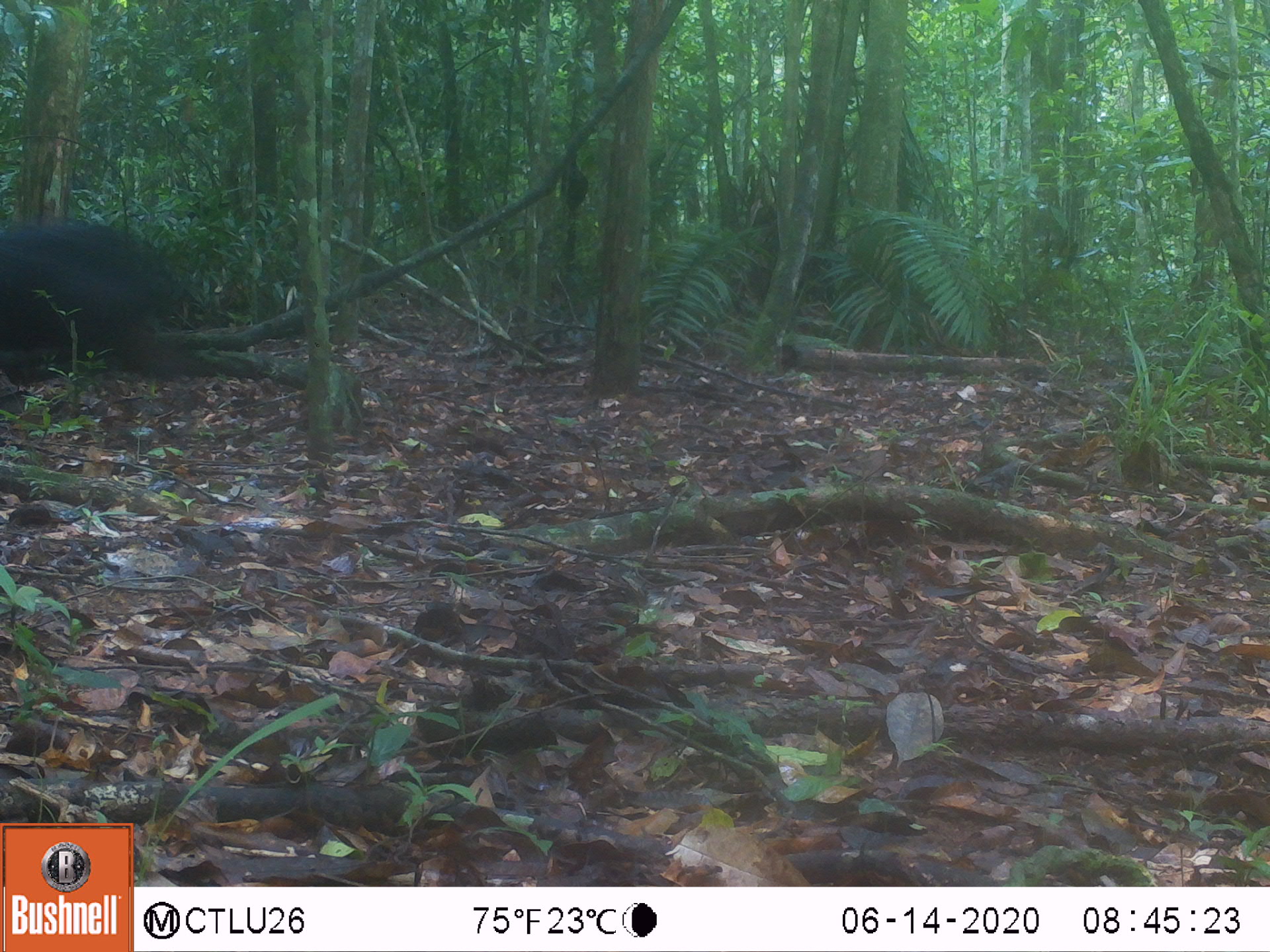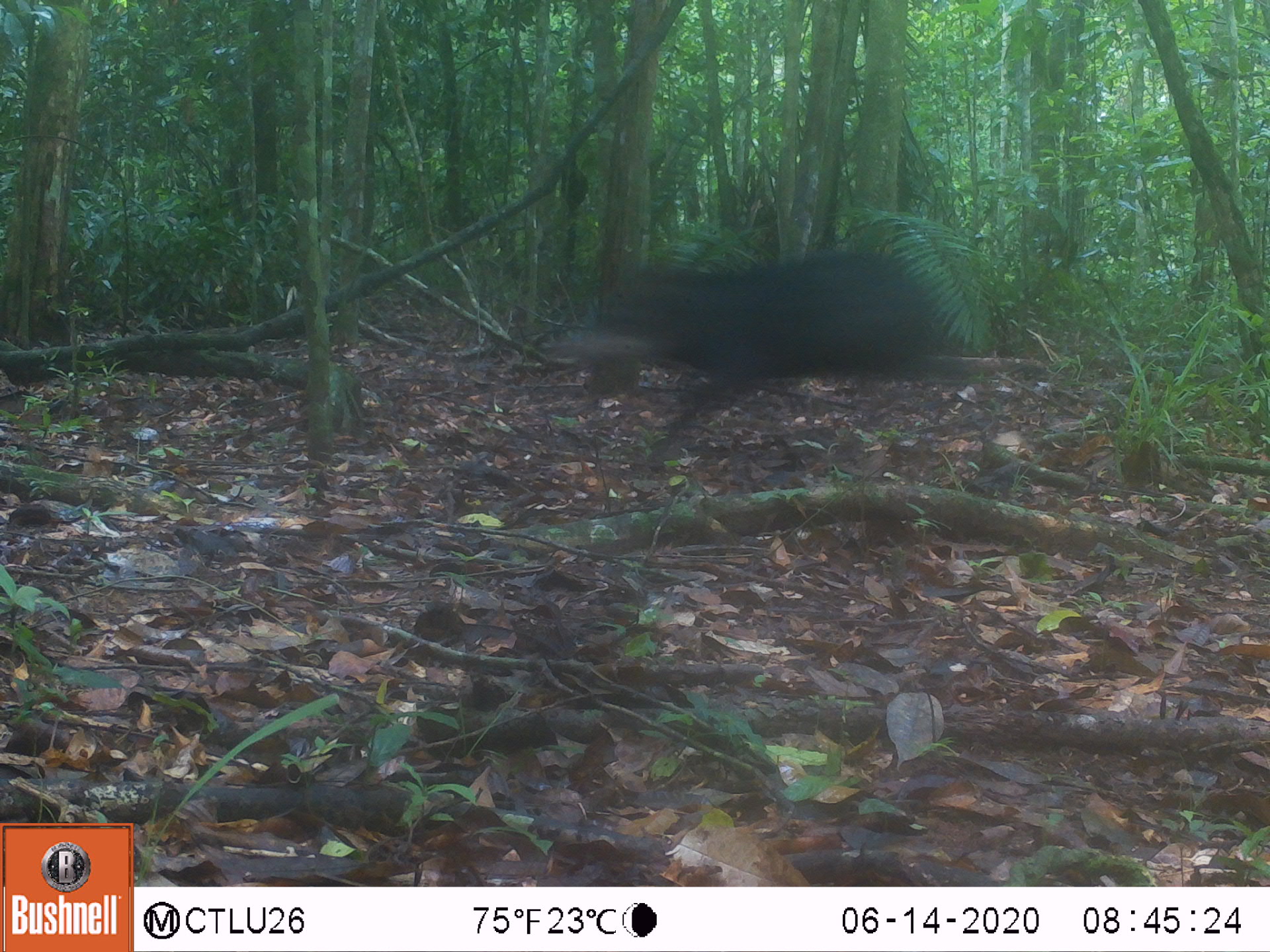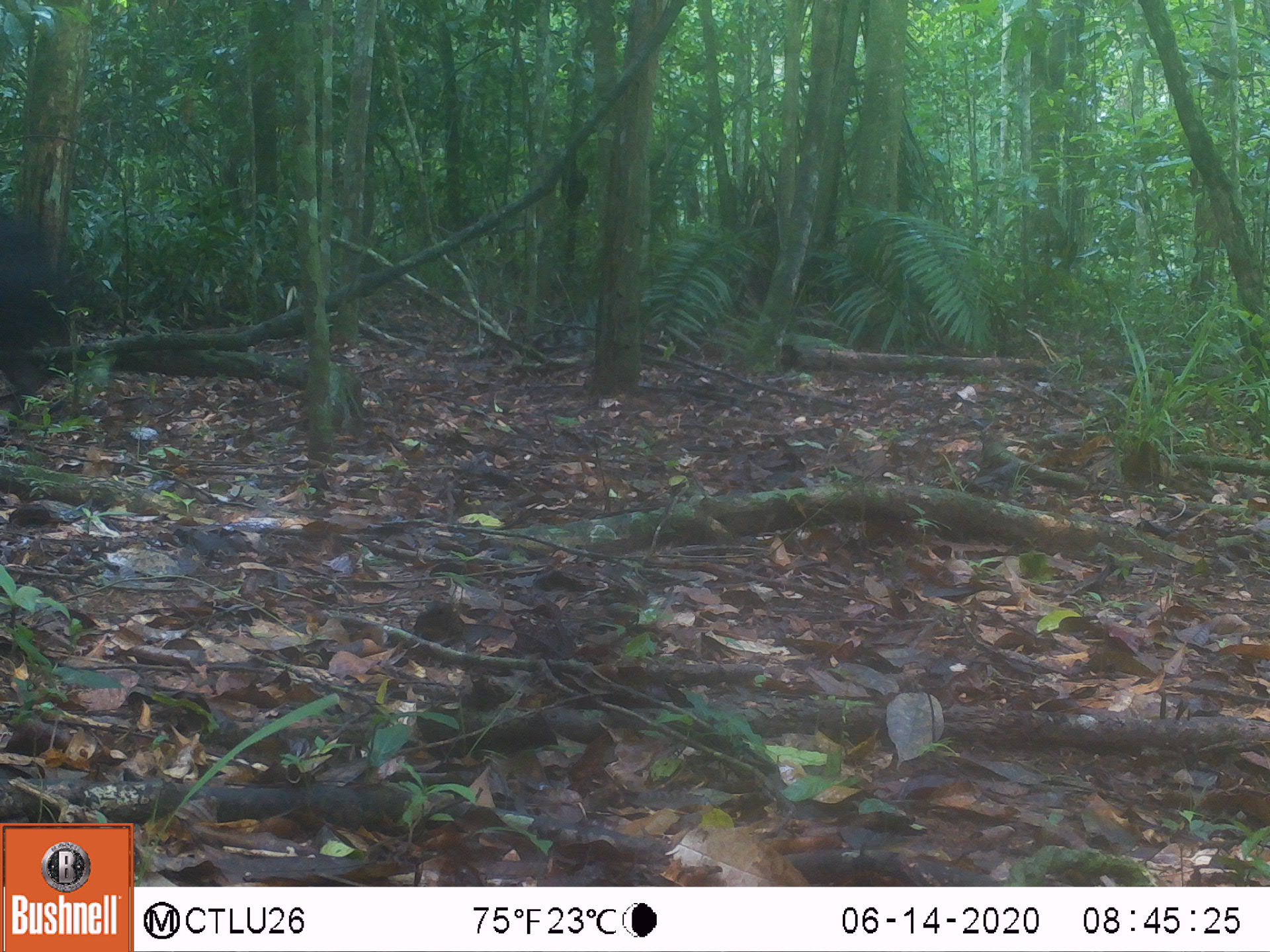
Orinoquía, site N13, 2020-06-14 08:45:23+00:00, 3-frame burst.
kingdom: Animalia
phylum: Chordata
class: Mammalia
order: Artiodactyla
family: Tayassuidae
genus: Tayassu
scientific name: Tayassu pecari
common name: white-lipped peccary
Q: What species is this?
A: White-lipped peccary (Tayassu pecari).